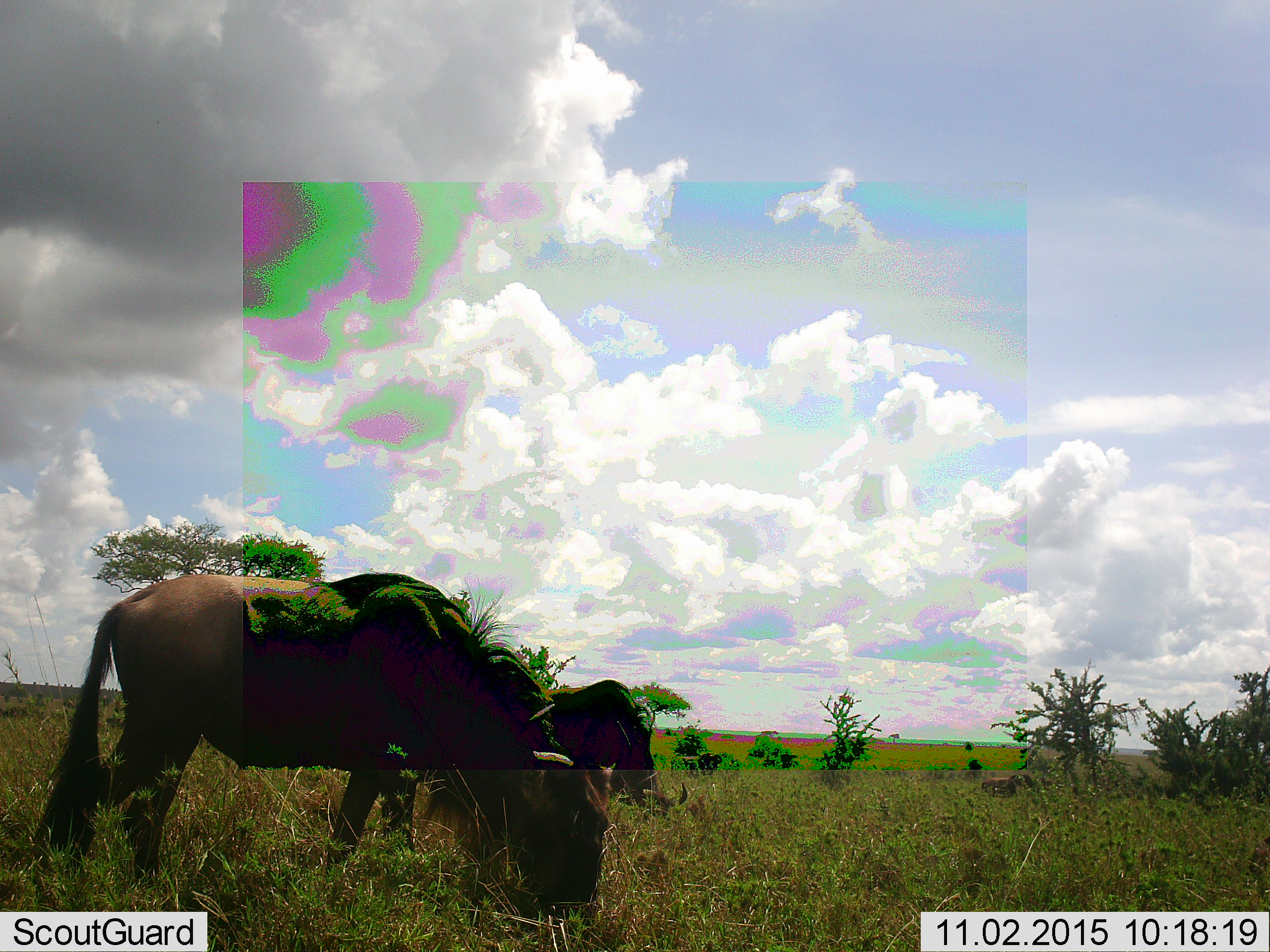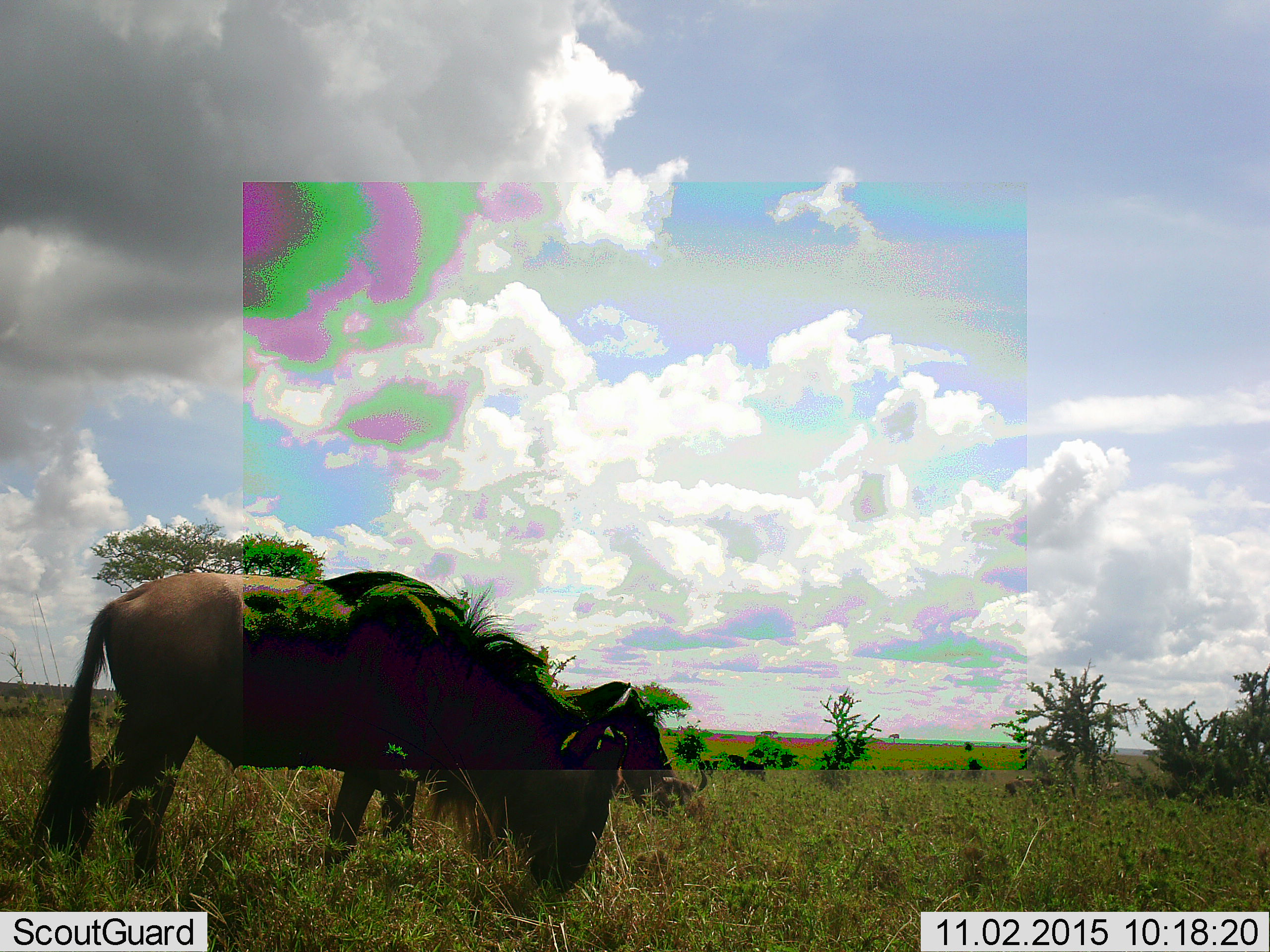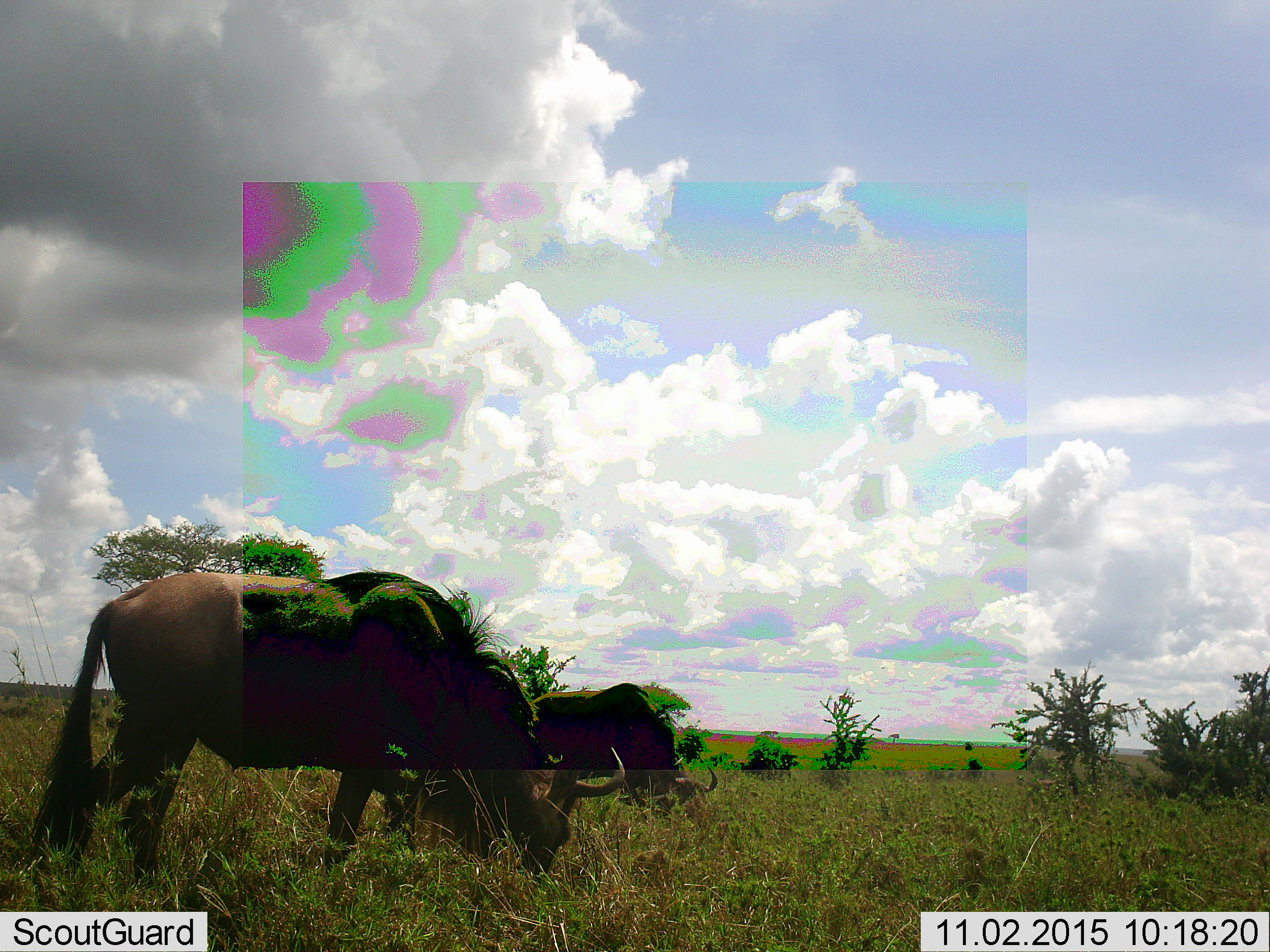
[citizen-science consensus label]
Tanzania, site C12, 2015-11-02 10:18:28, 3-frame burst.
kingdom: Animalia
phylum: Chordata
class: Mammalia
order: Artiodactyla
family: Bovidae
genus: Connochaetes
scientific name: Connochaetes taurinus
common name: blue wildebeest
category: wildebeest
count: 2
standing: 33%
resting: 0%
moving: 33%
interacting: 0%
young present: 7%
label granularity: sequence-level